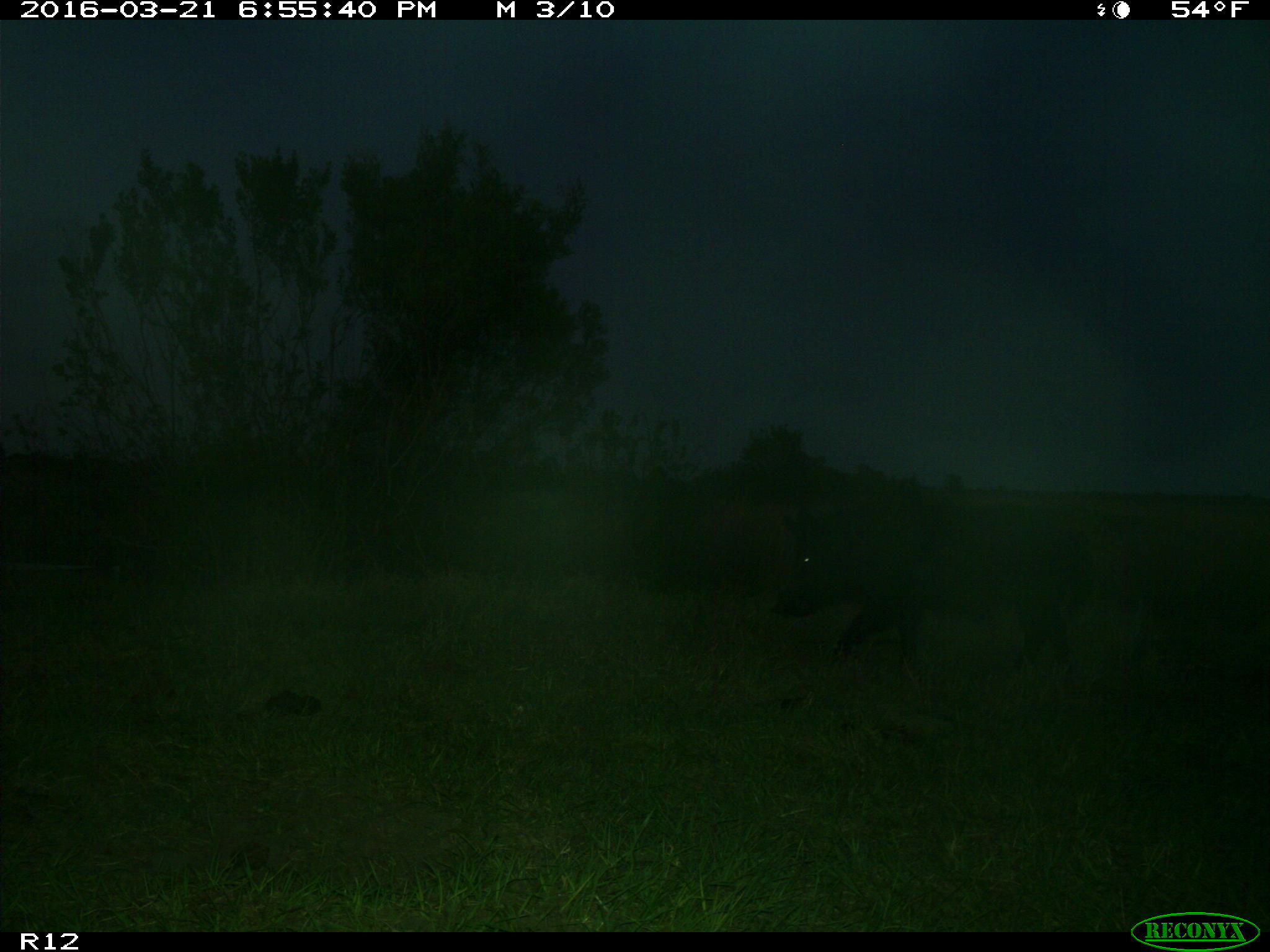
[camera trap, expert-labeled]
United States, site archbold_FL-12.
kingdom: Animalia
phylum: Chordata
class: Mammalia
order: Artiodactyla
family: Suidae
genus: Sus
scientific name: Sus scrofa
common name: wild boar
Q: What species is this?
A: Sus scrofa (wild boar).